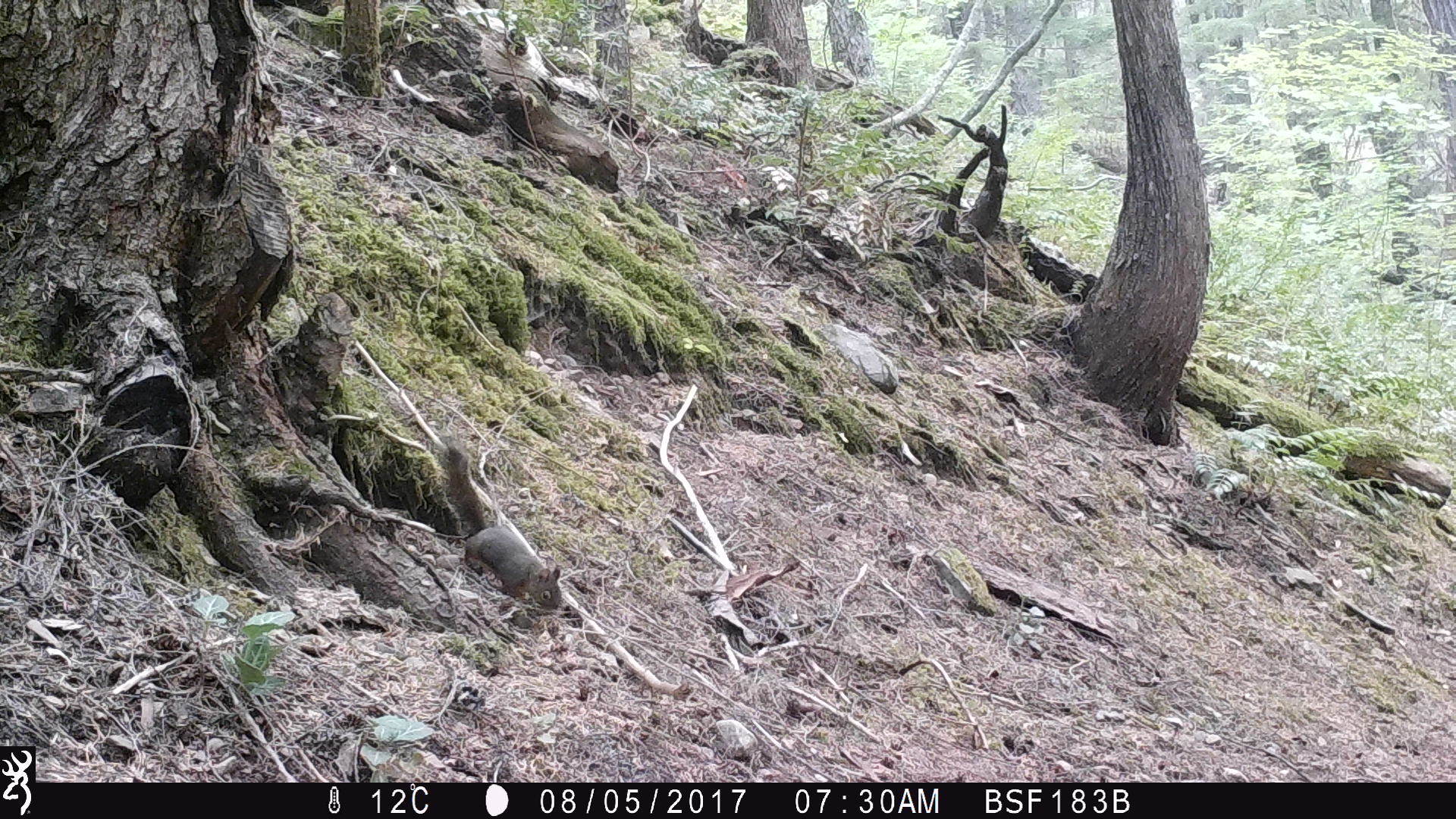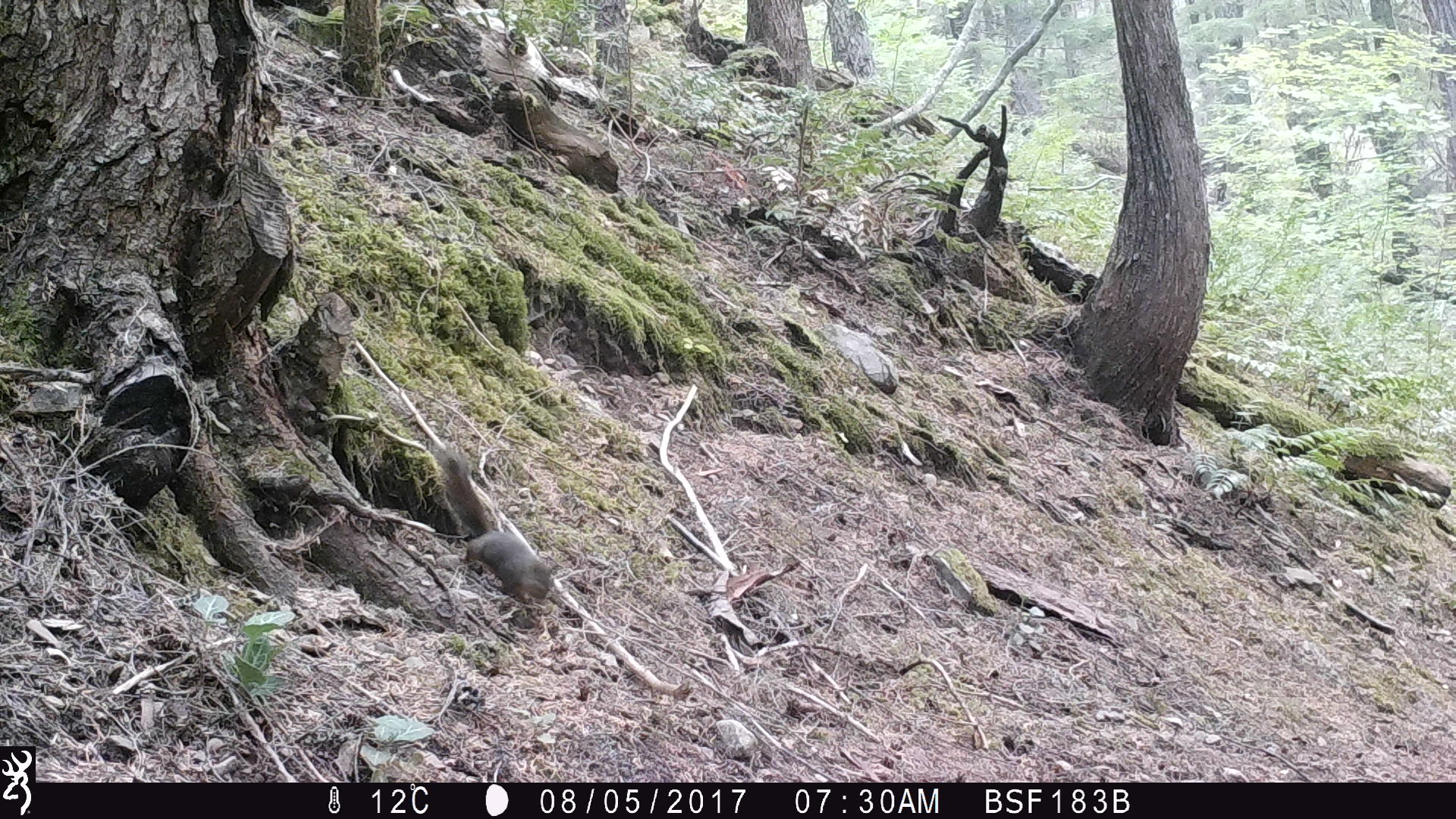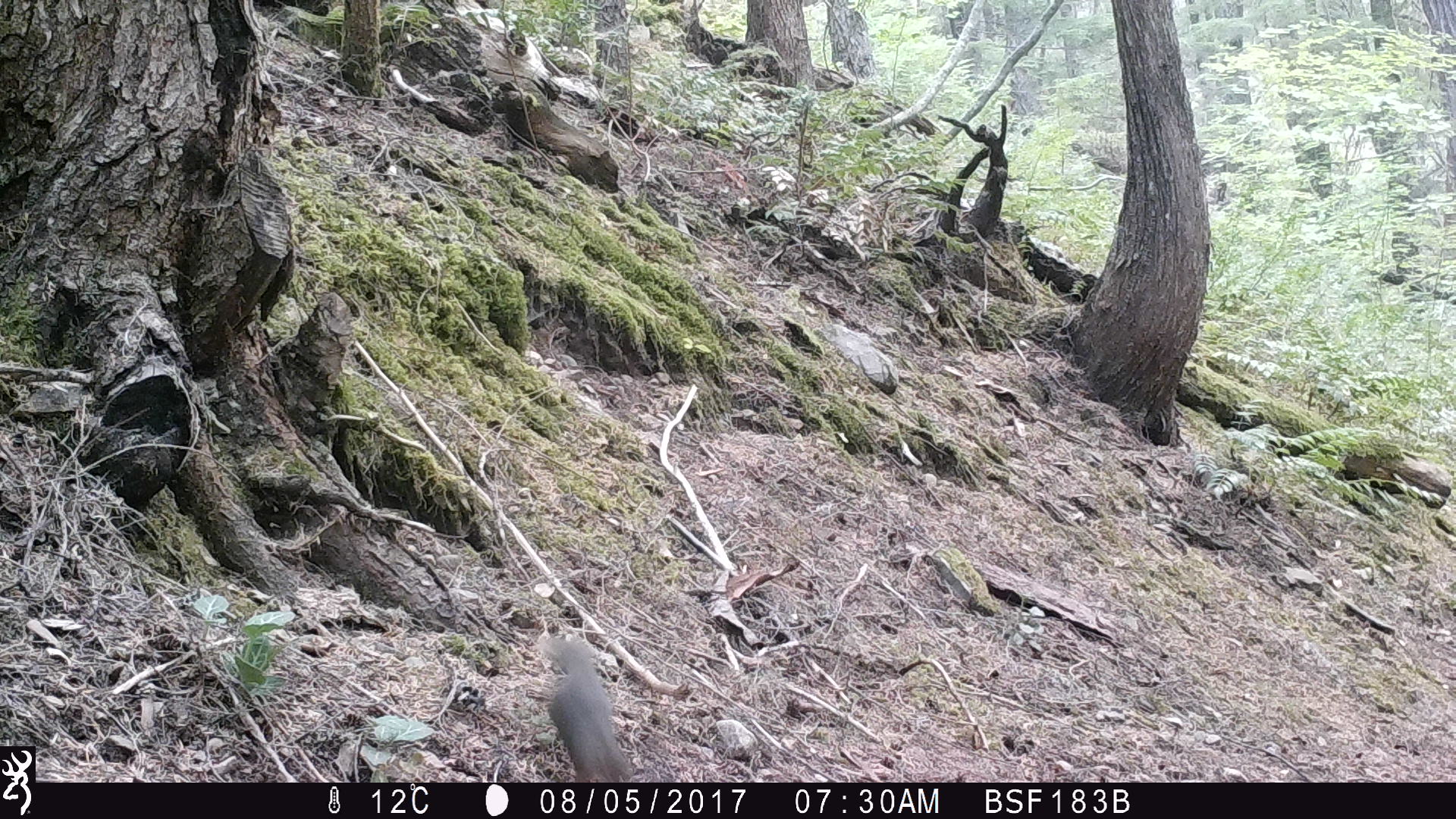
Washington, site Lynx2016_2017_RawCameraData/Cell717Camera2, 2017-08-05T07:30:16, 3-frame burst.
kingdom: Animalia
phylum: Chordata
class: Mammalia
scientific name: Mammalia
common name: small mammal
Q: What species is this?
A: Small mammal (Mammalia).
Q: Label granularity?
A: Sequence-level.